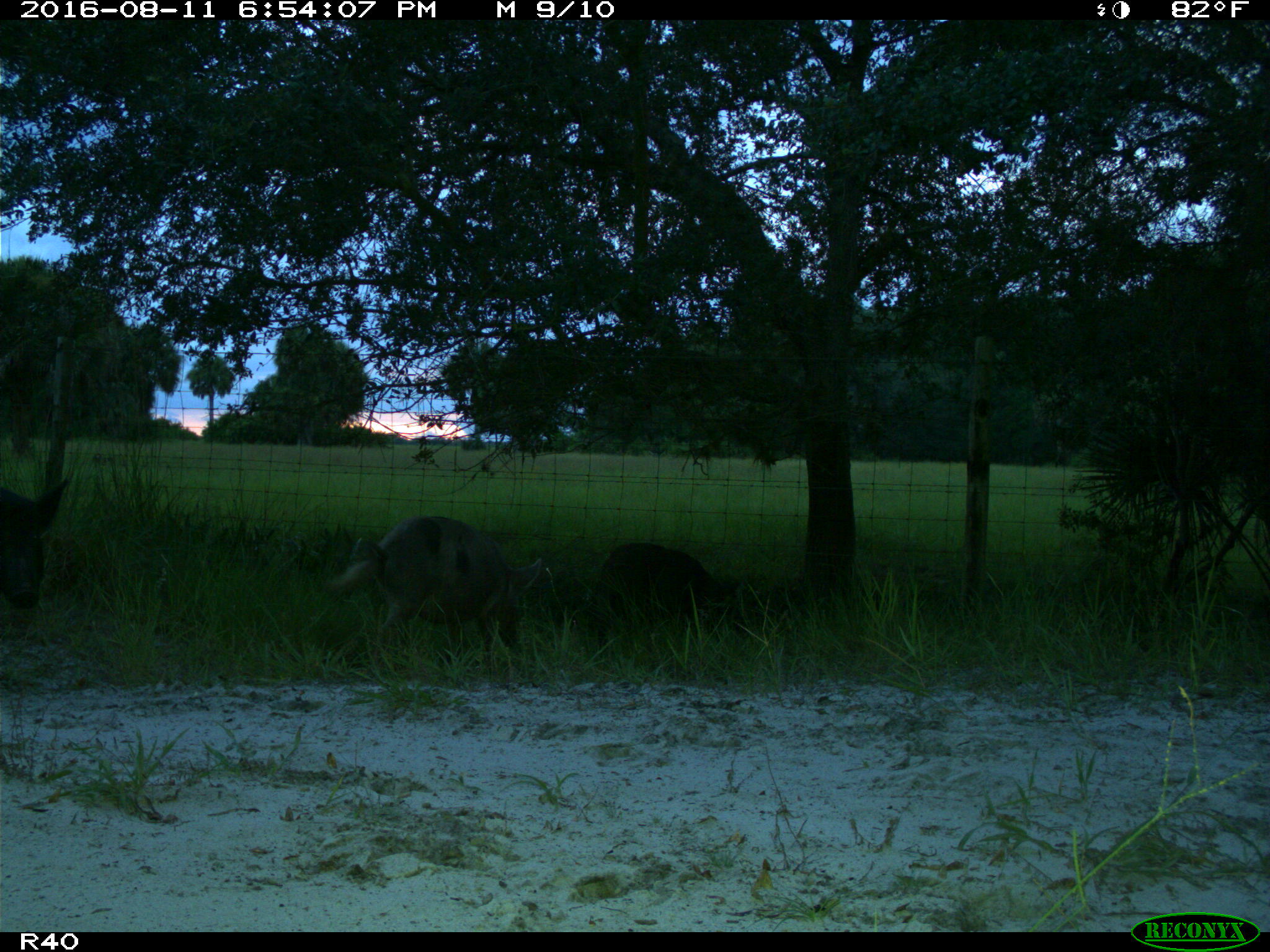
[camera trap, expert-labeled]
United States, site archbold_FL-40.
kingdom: Animalia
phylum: Chordata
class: Mammalia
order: Artiodactyla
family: Suidae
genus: Sus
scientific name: Sus scrofa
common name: wild boar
Sus scrofa (wild boar).